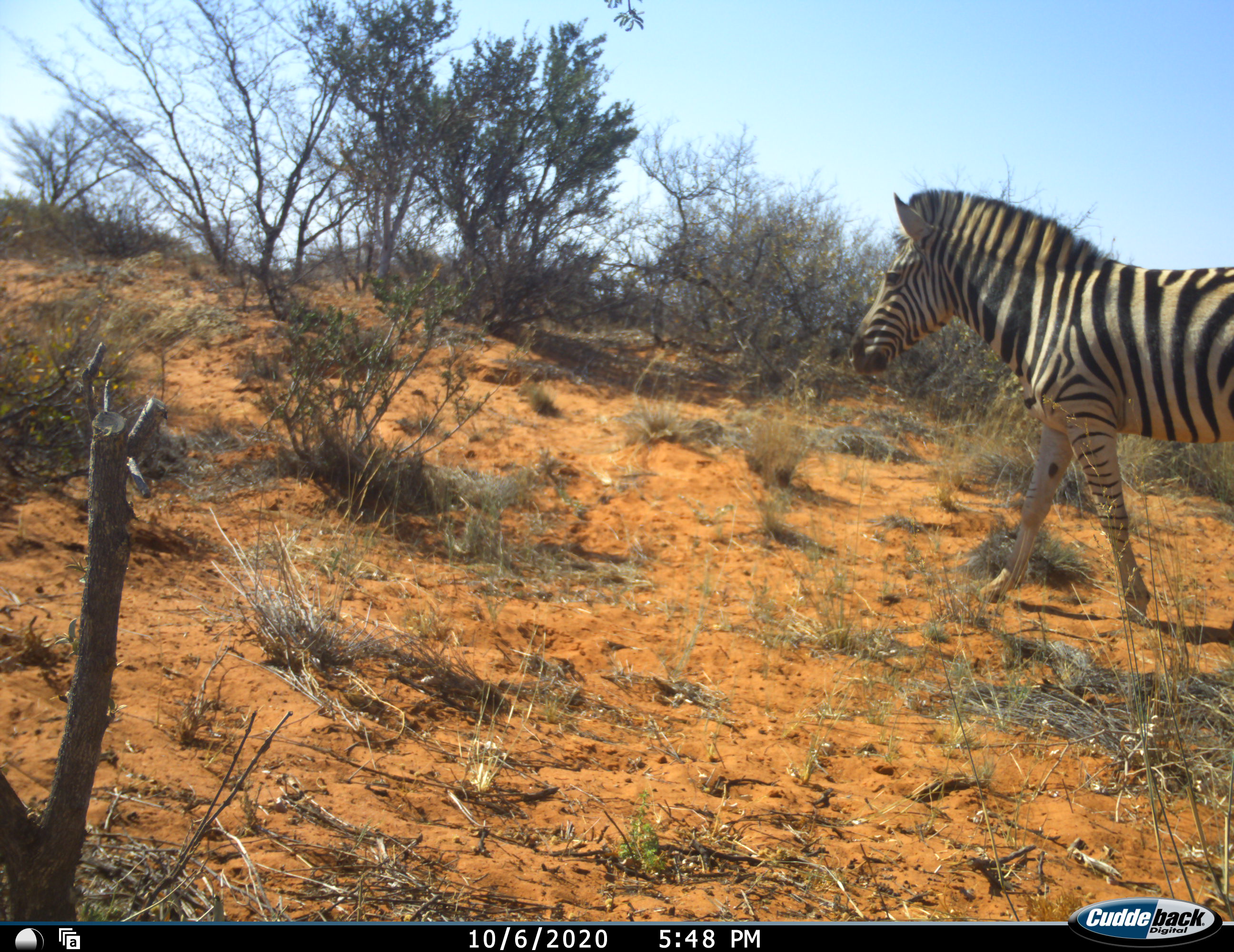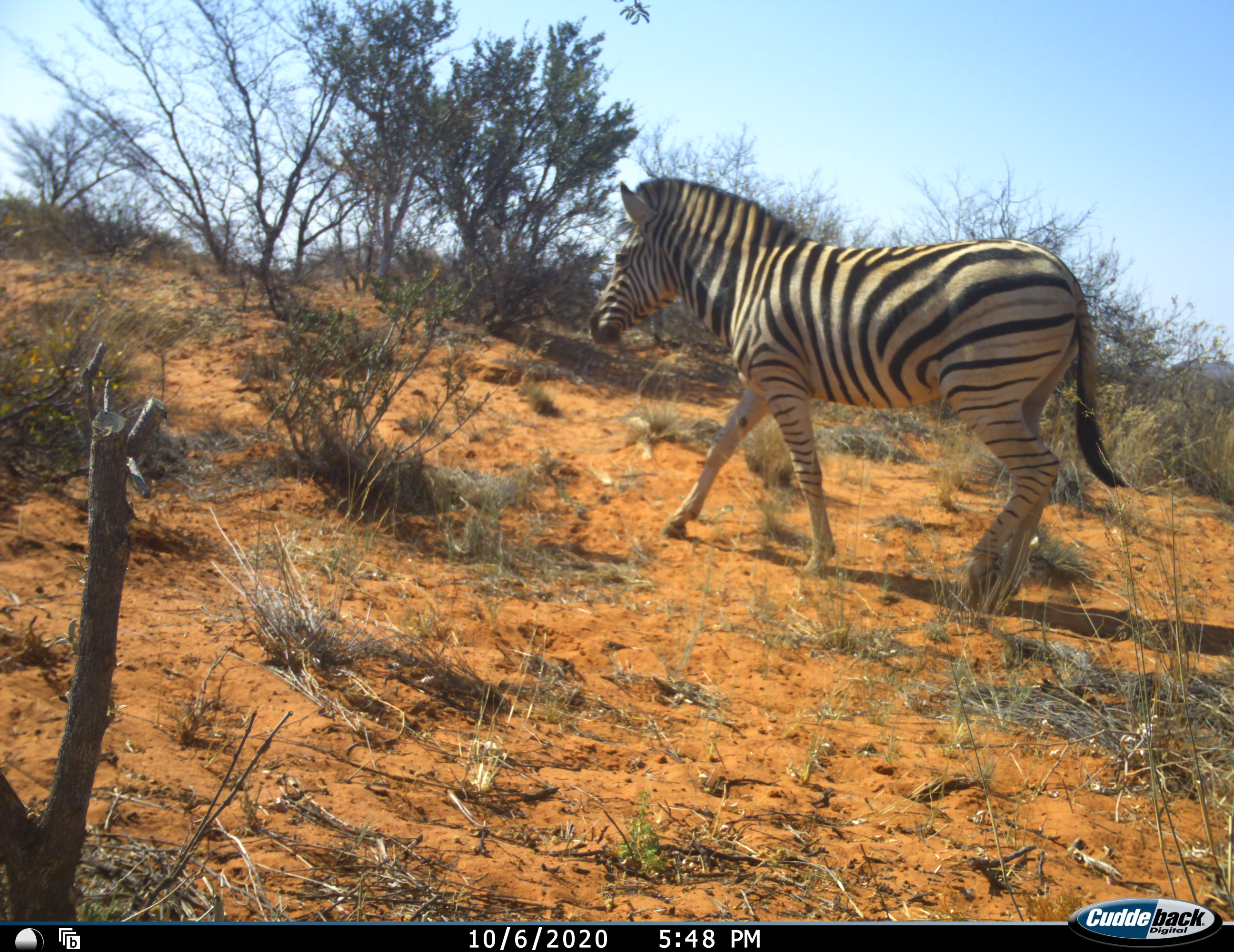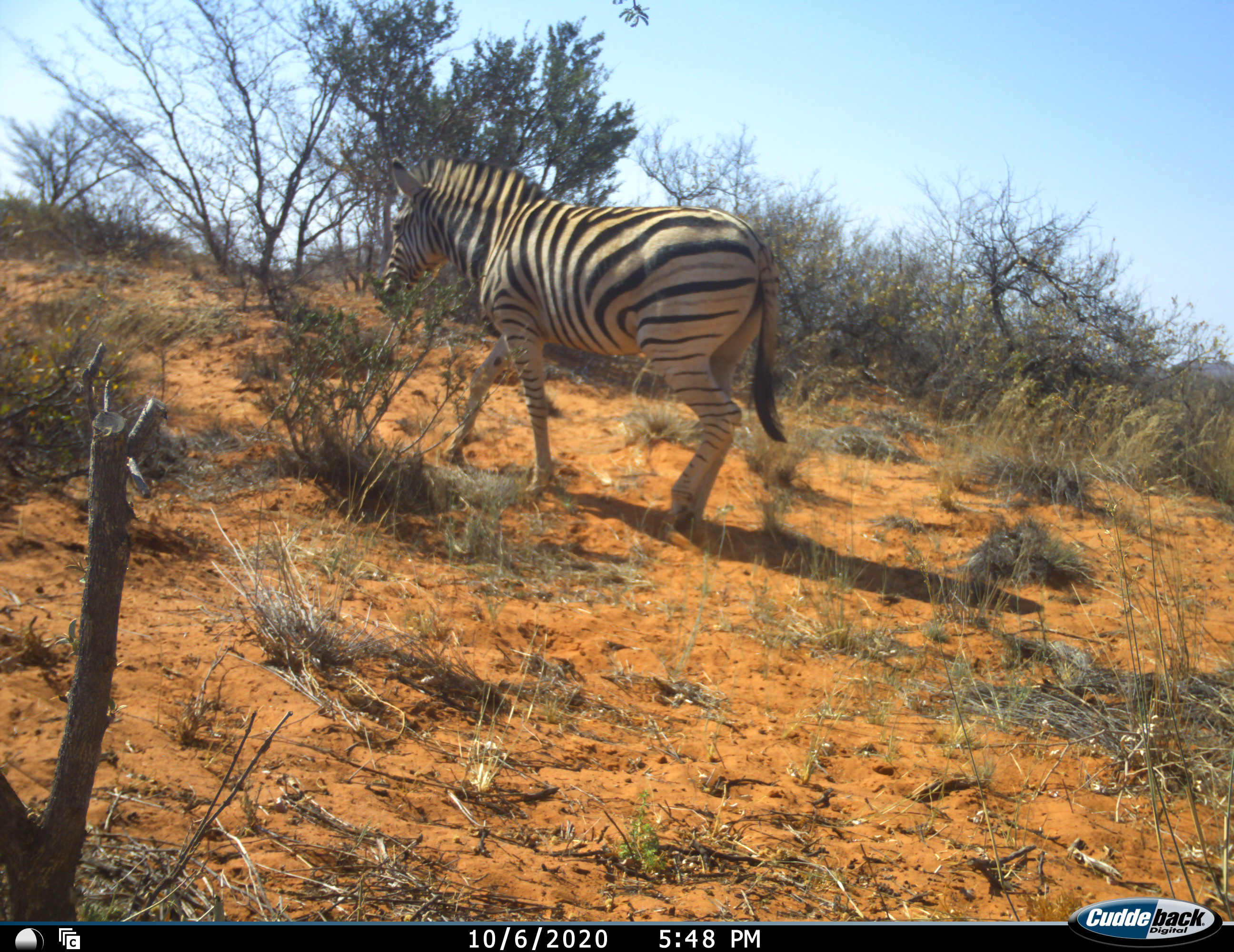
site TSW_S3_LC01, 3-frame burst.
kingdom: Animalia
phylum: Chordata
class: Mammalia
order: Perissodactyla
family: Equidae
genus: Equus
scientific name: Equus quagga burchellii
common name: burchell's zebra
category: zebraburchells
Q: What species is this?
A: Zebraburchells (burchell's zebra) (Equus quagga burchellii).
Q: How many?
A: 1.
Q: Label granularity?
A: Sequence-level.